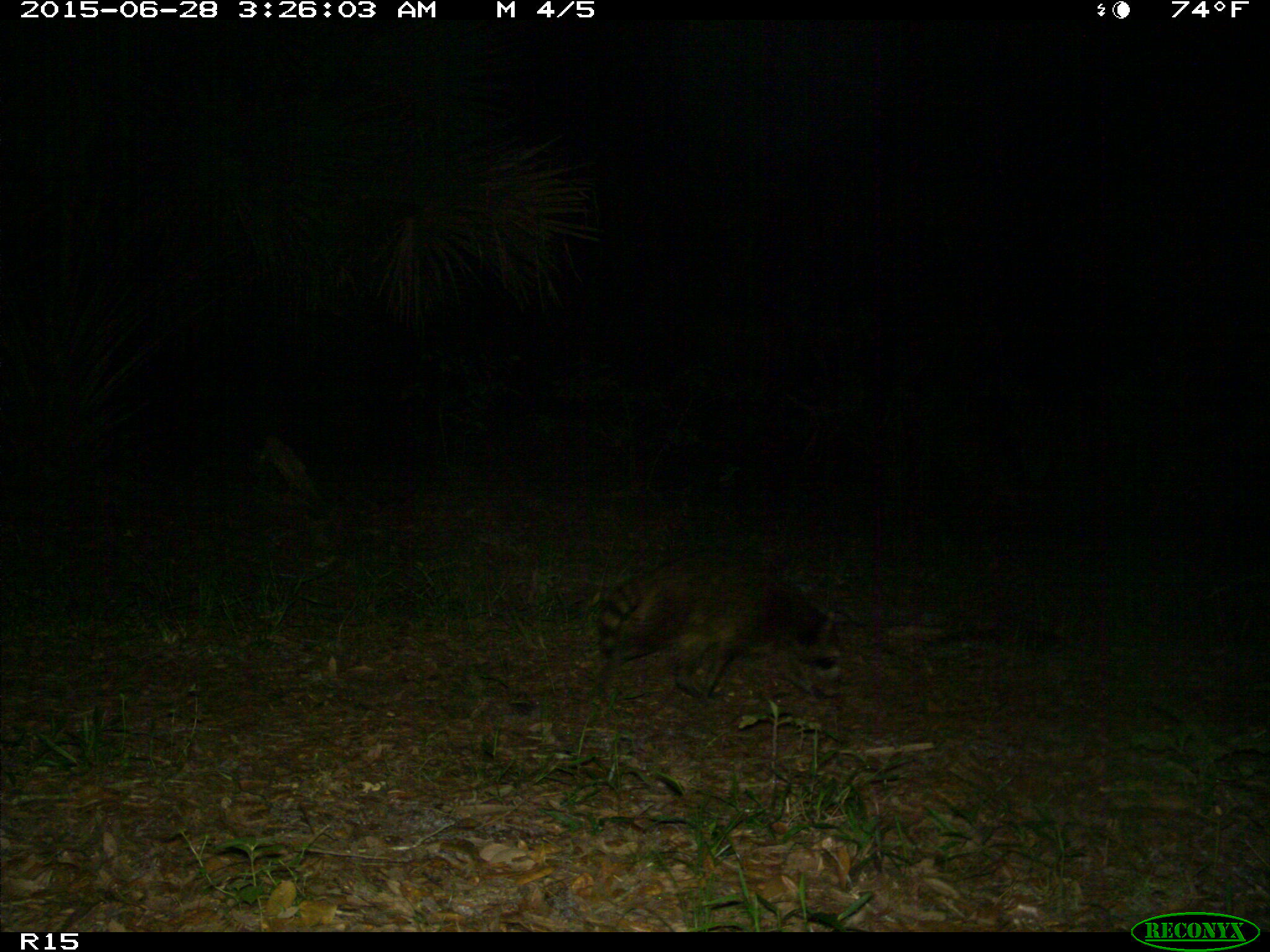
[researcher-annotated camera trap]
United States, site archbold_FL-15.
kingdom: Animalia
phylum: Chordata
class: Mammalia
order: Carnivora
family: Procyonidae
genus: Procyon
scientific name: Procyon lotor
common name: common raccoon